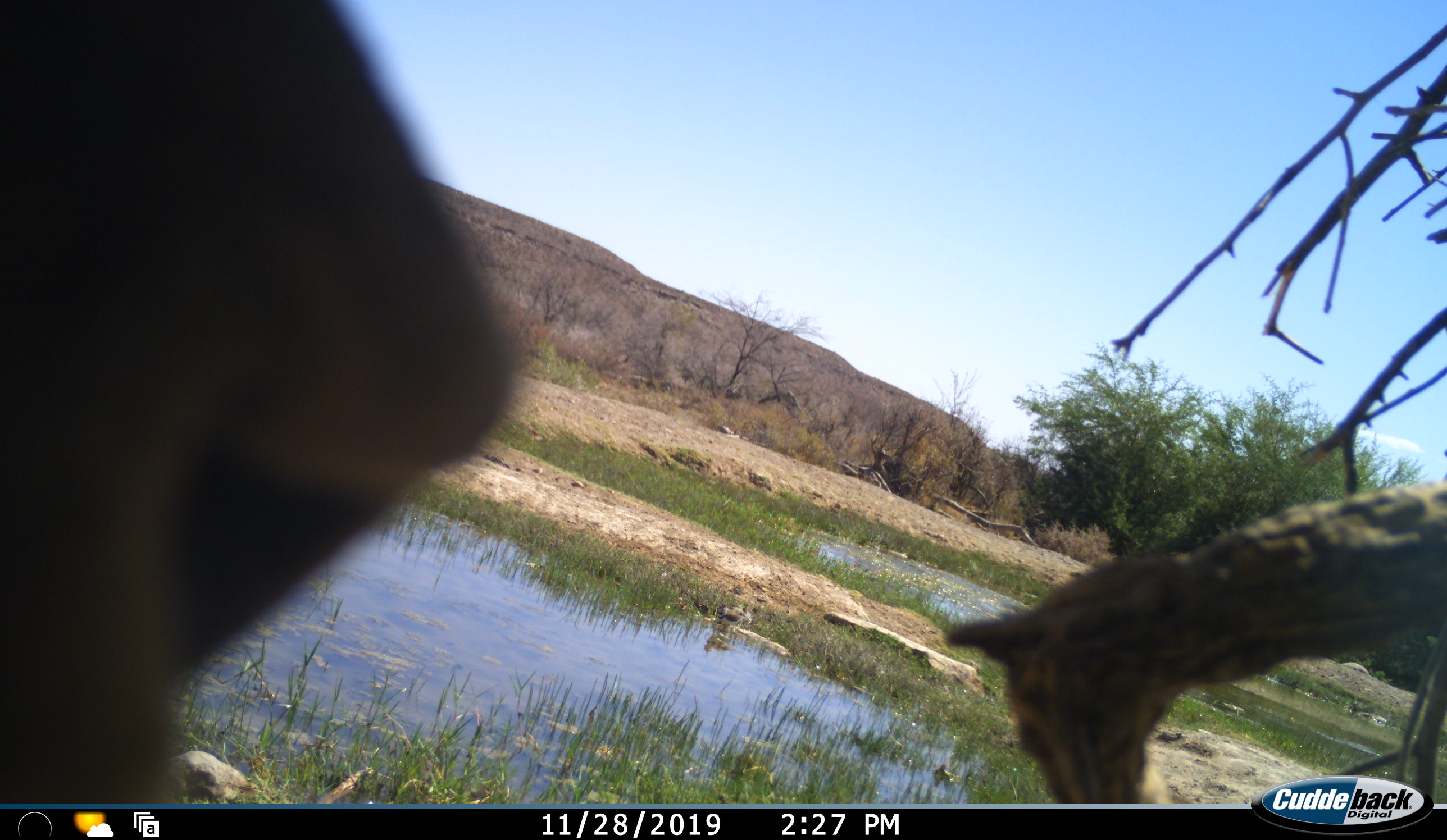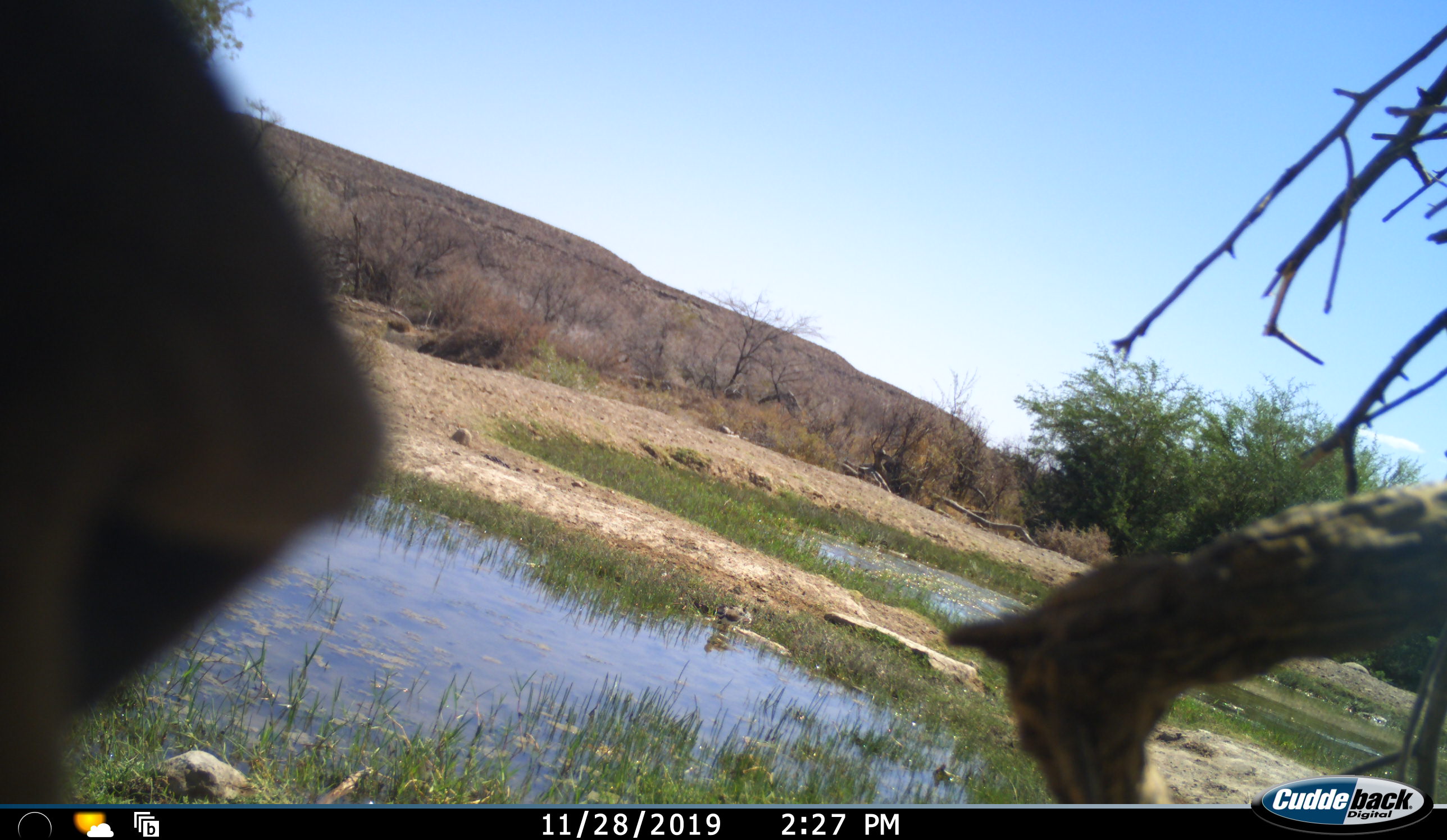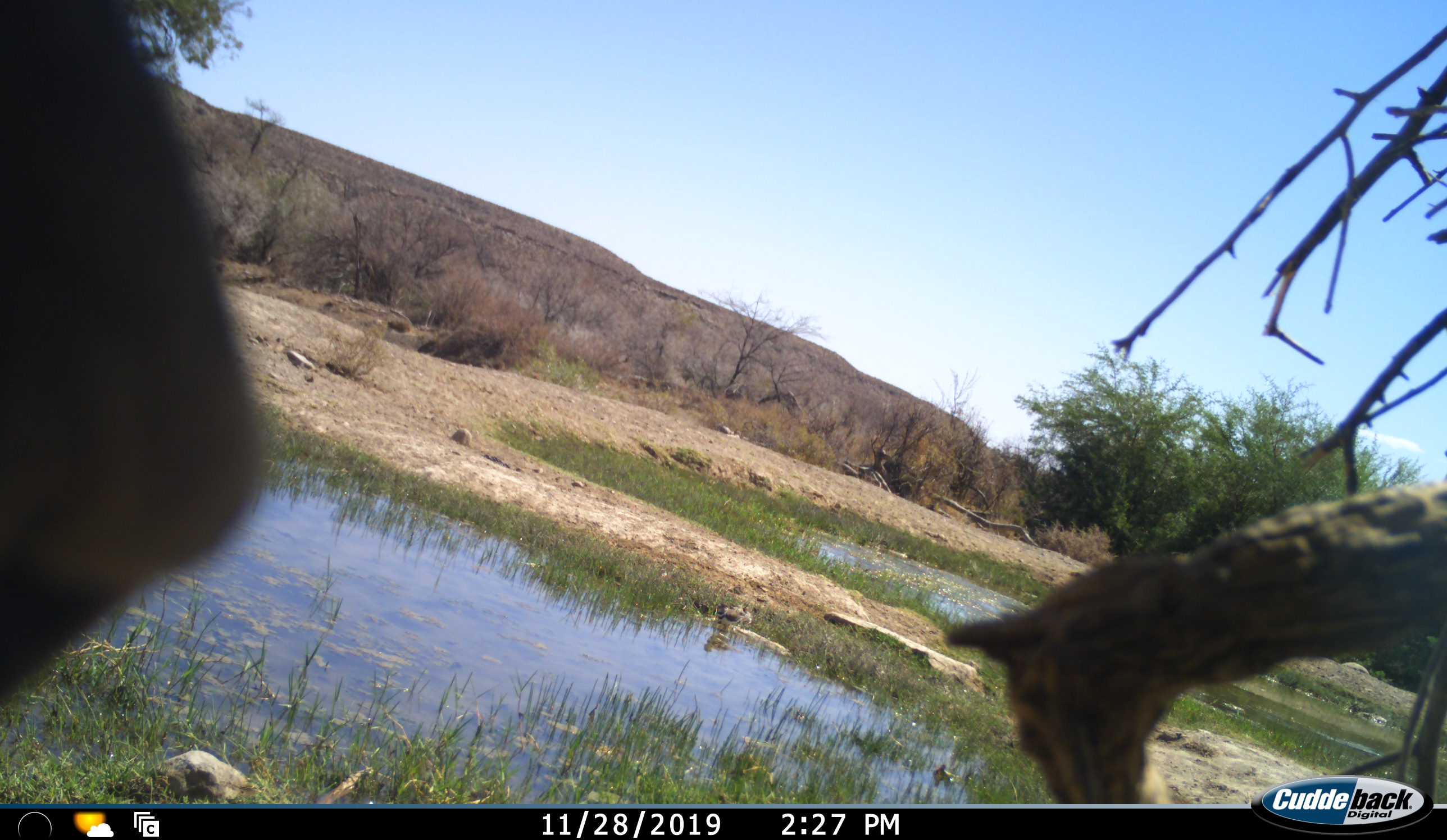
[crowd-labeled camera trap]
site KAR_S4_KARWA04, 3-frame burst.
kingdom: Animalia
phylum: Chordata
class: Mammalia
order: Primates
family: Cercopithecidae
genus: Papio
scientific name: Papio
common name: baboon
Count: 1.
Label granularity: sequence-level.